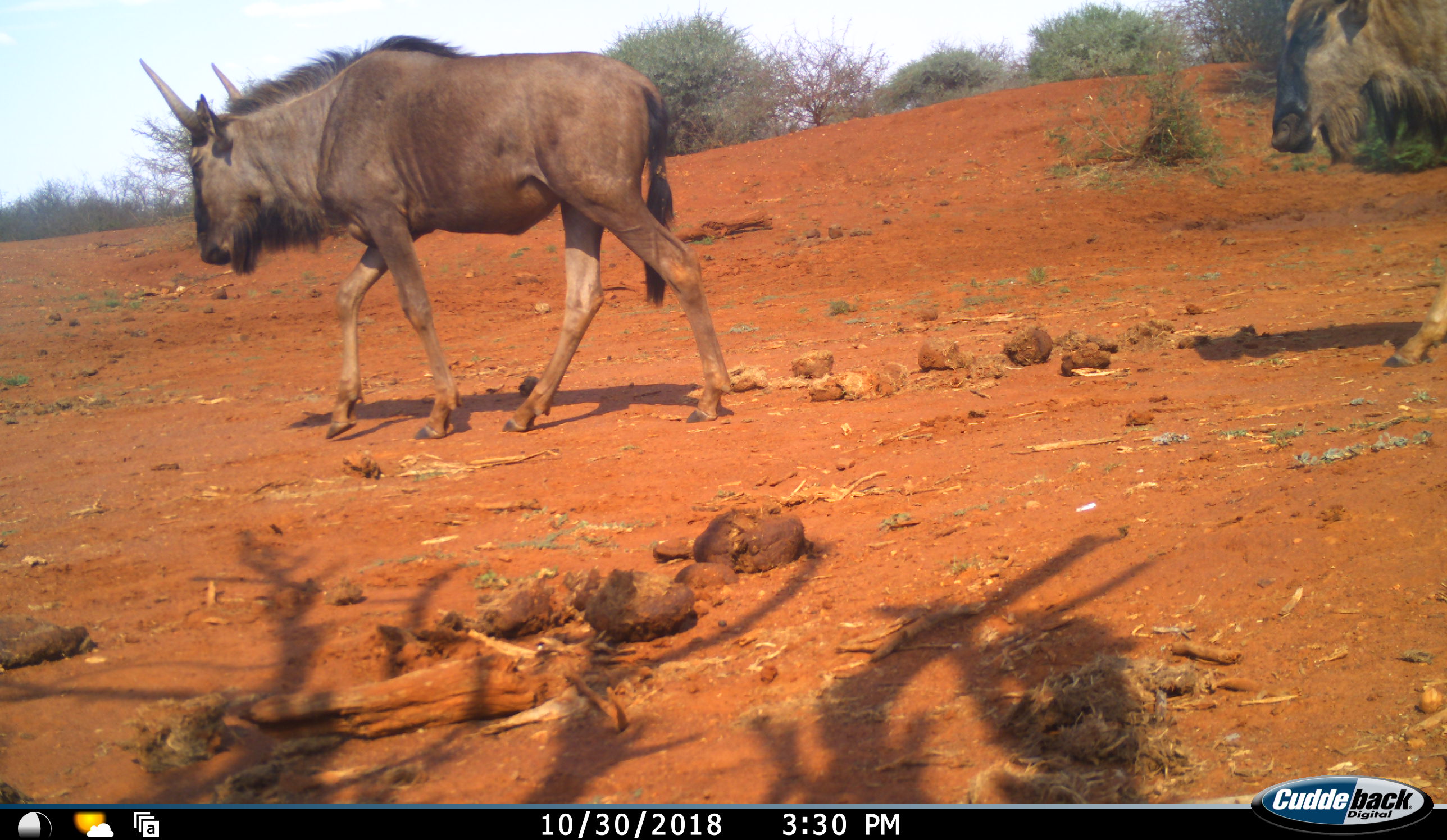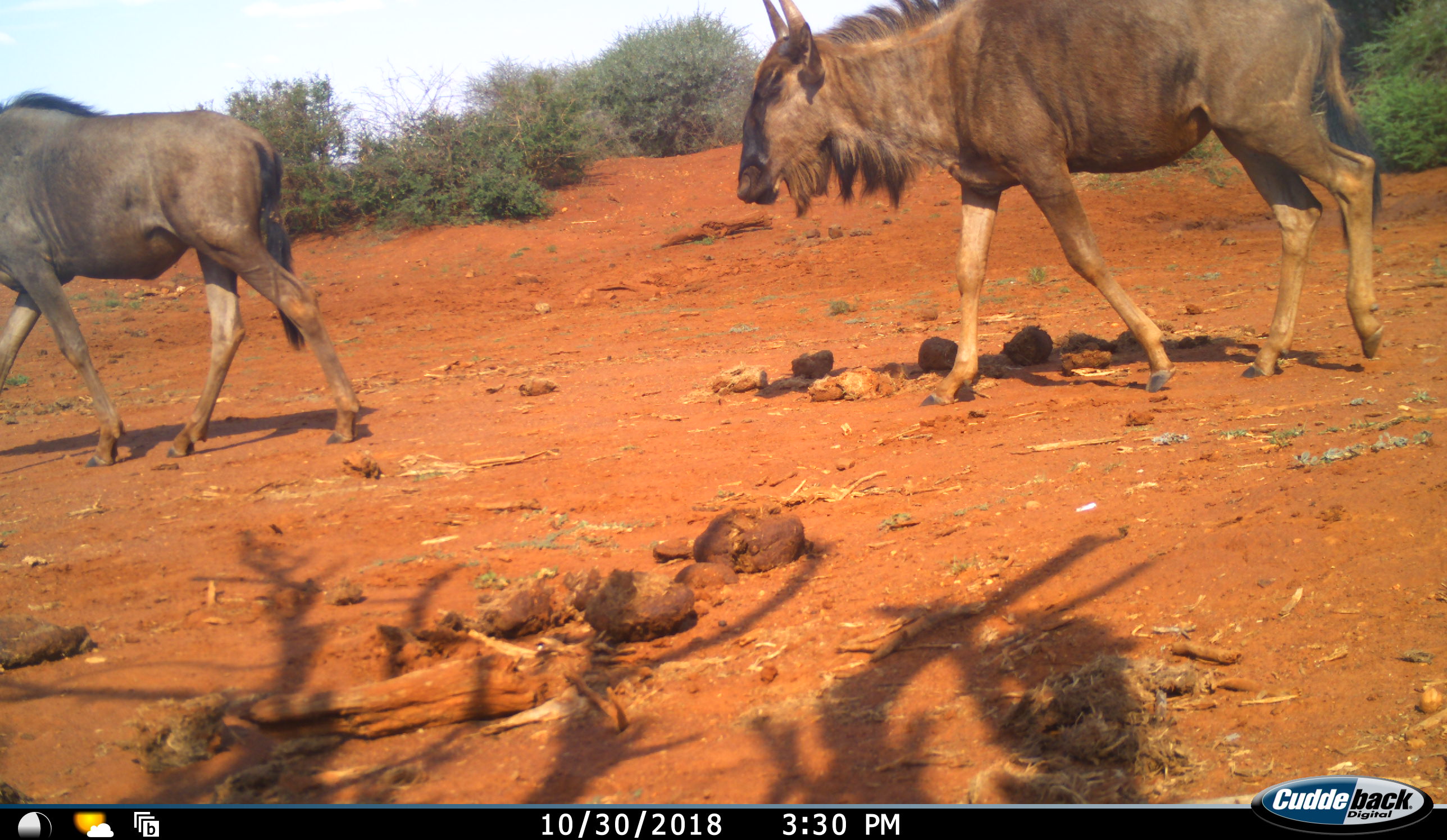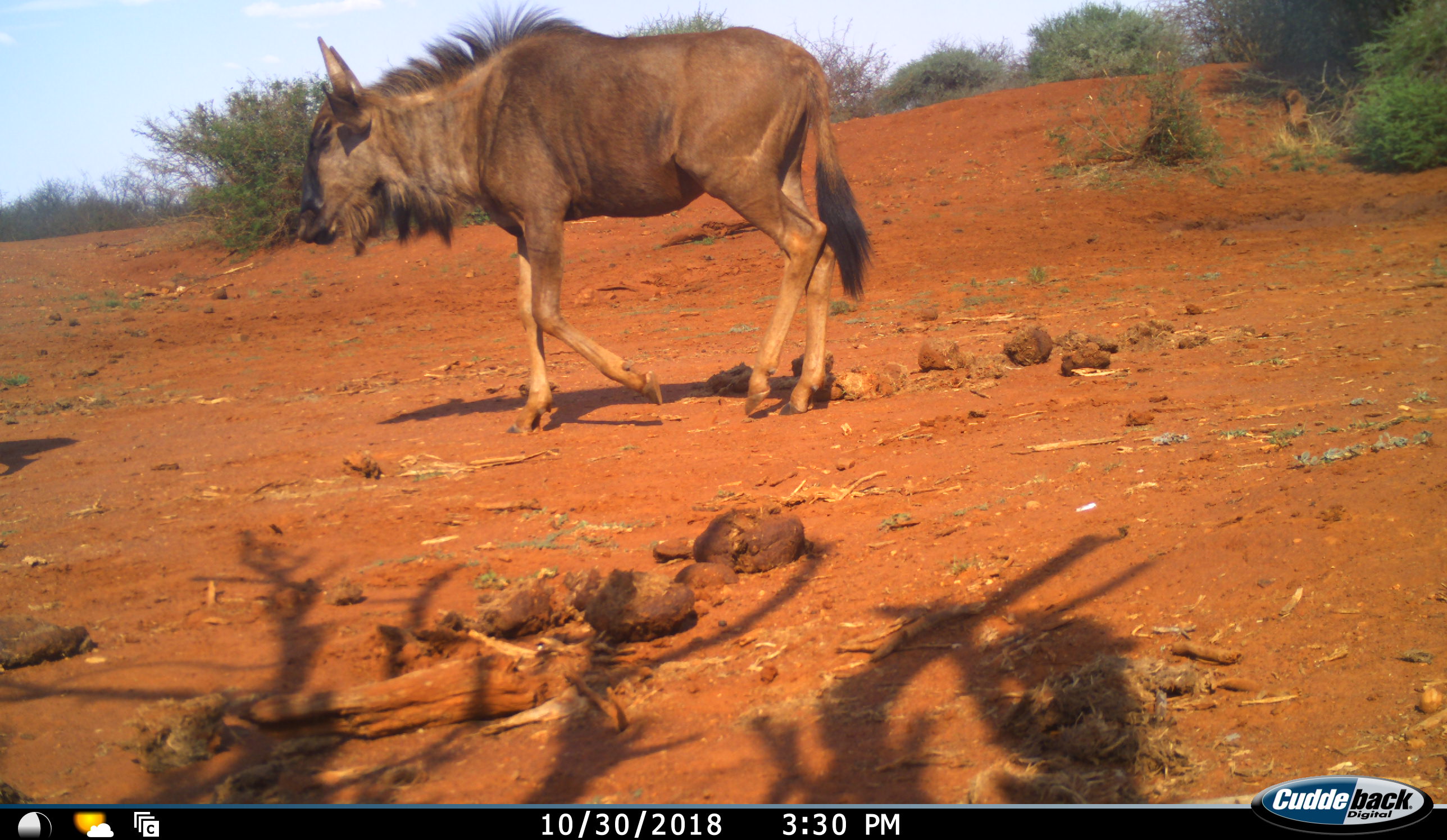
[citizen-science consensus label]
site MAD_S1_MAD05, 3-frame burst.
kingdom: Animalia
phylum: Chordata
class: Mammalia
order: Artiodactyla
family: Bovidae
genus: Connochaetes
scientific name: Connochaetes taurinus taurinus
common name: blue wildebeest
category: wildebeestblue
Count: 2.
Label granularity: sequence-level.